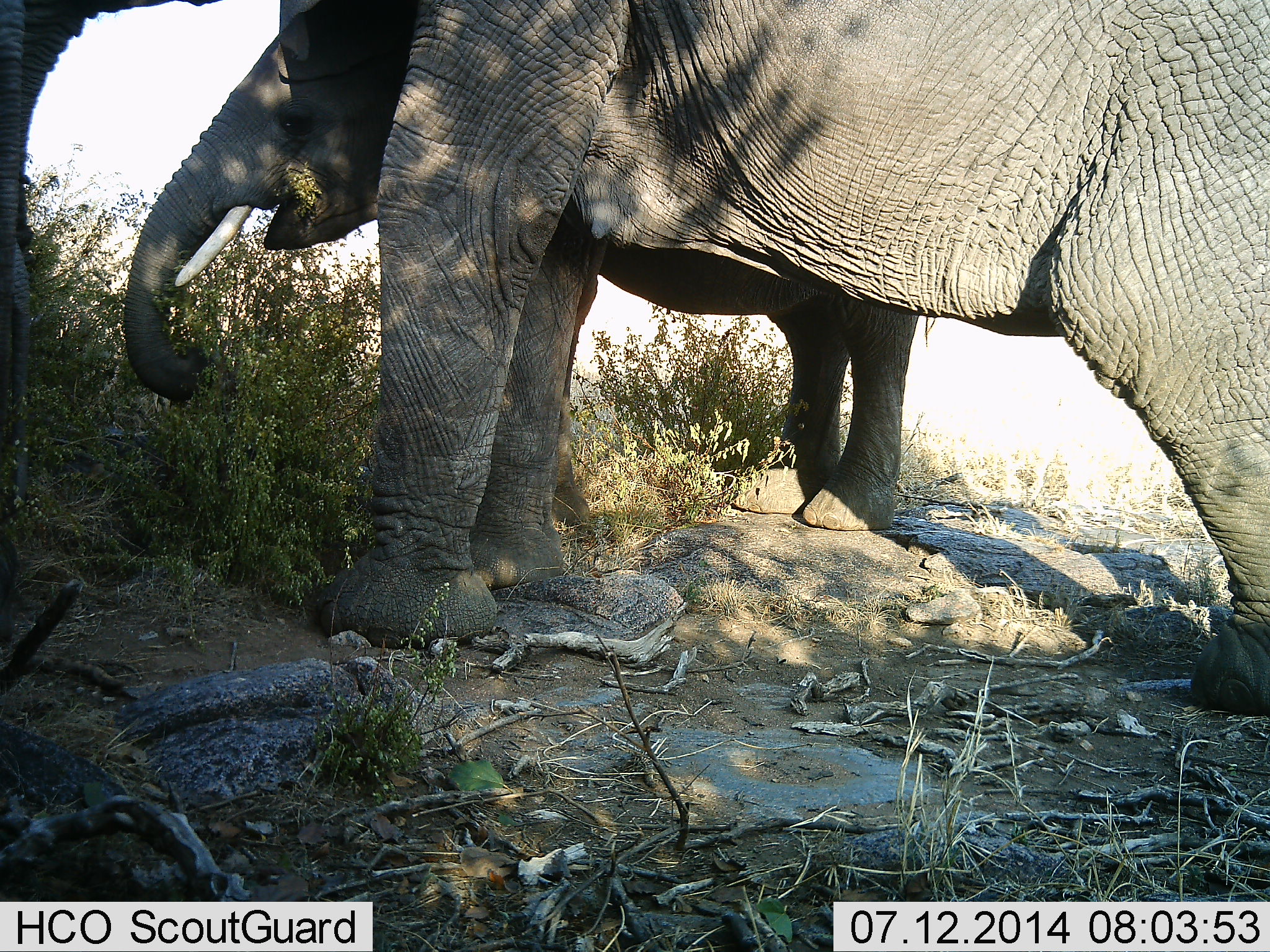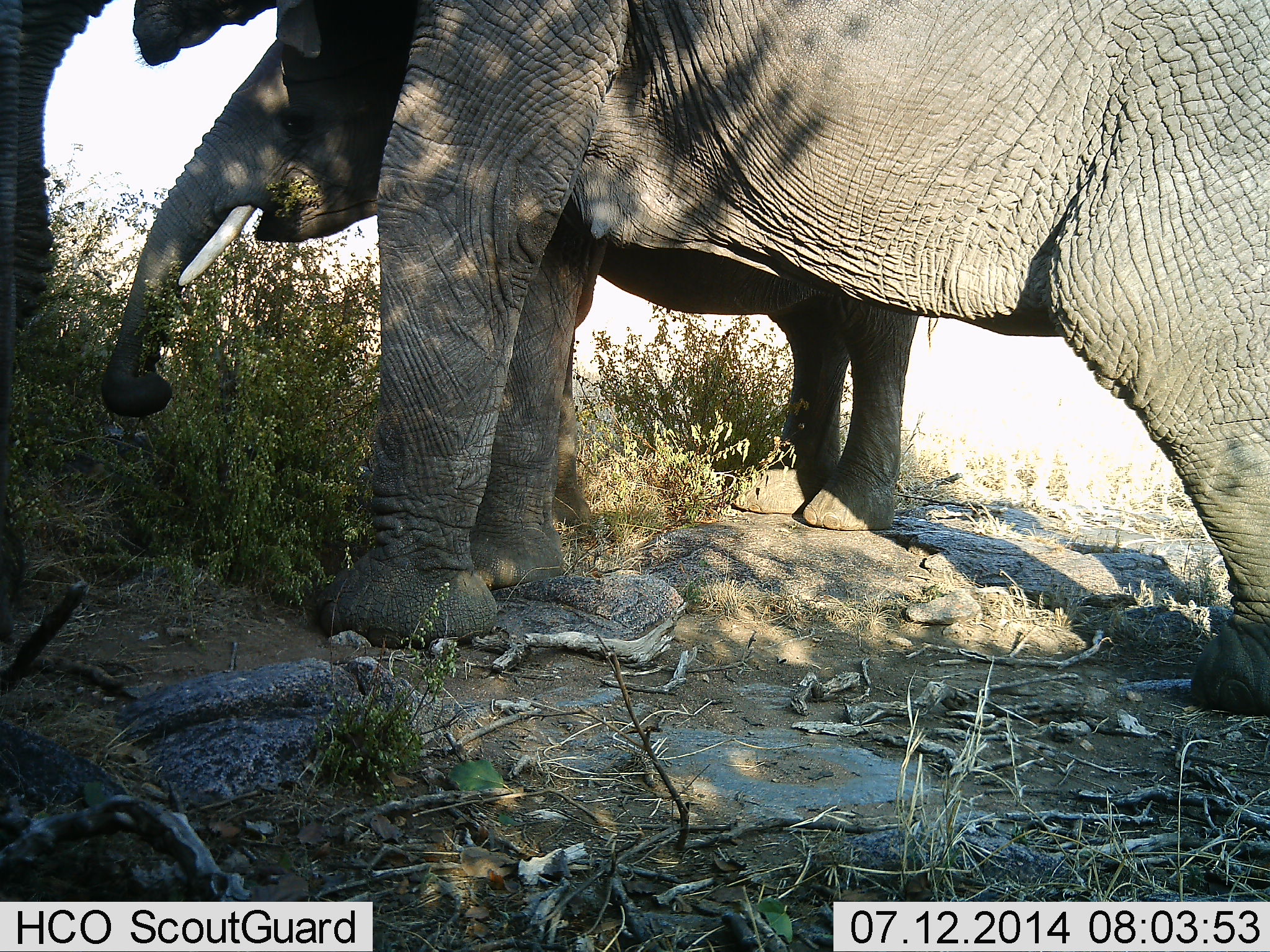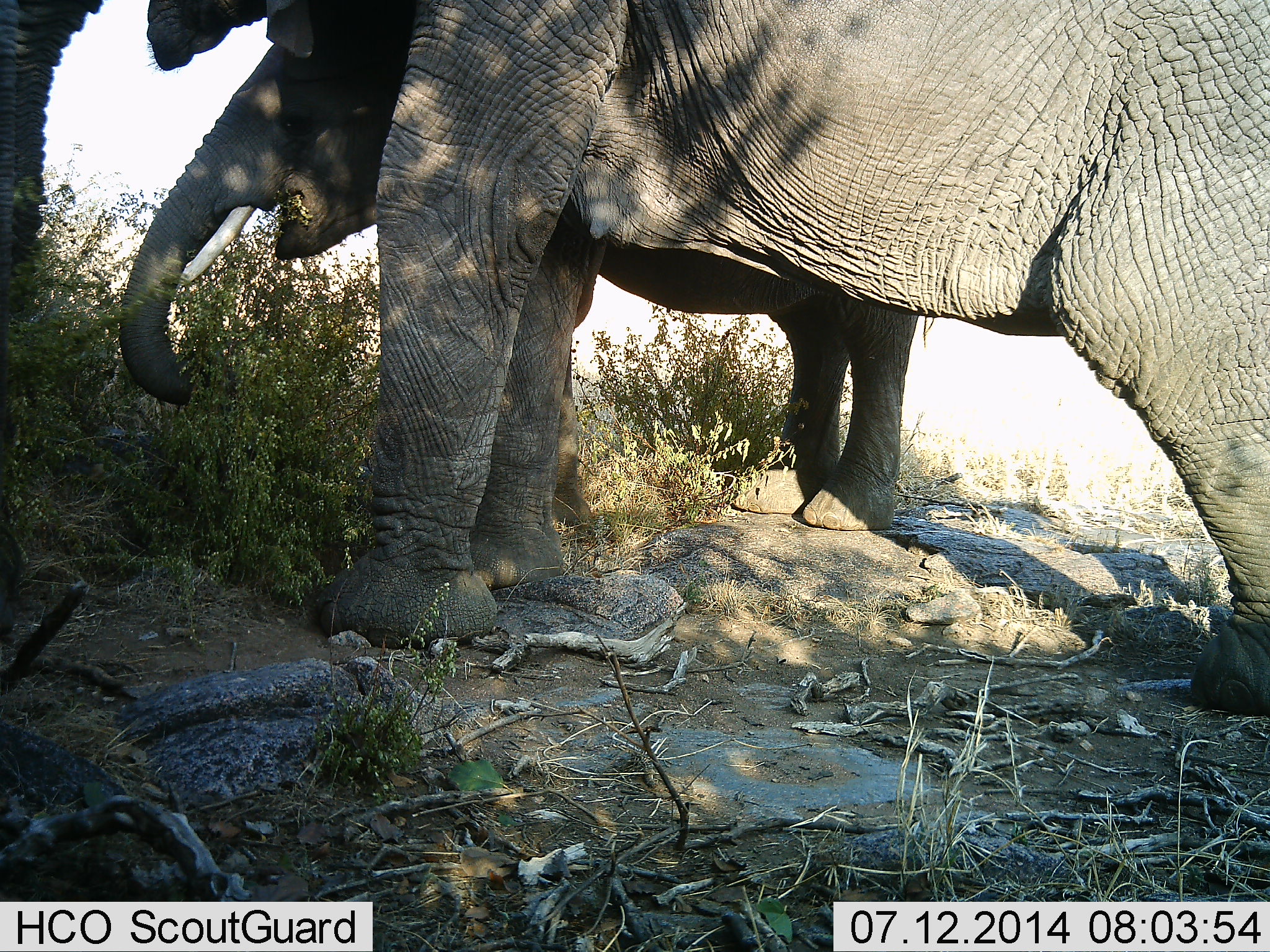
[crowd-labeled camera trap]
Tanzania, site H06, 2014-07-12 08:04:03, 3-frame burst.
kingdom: Animalia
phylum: Chordata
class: Mammalia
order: Proboscidea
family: Elephantidae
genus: Loxodonta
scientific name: Loxodonta africana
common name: african bush elephant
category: elephant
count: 2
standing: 60%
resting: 0%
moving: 0%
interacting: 0%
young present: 60%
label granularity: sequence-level